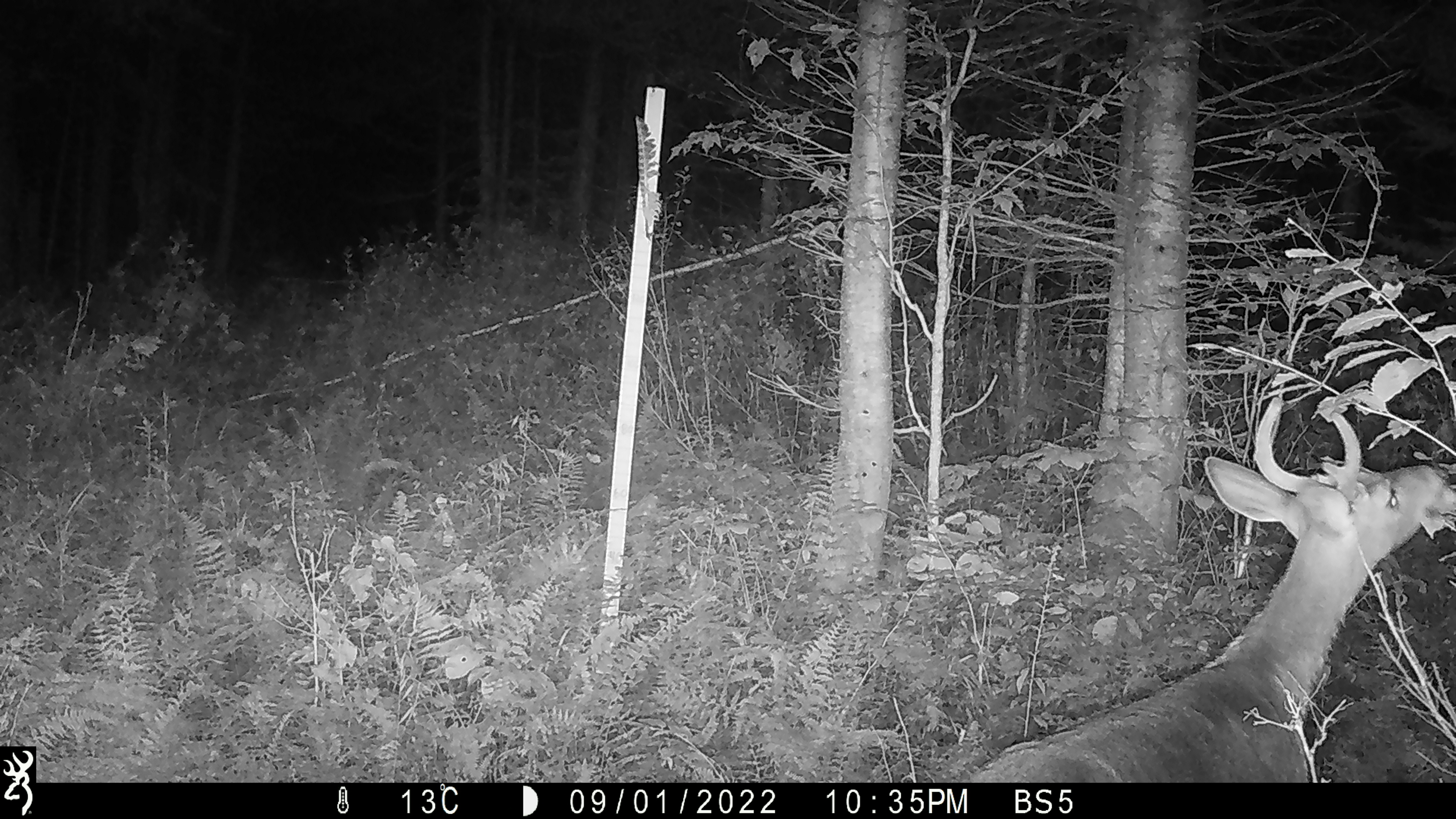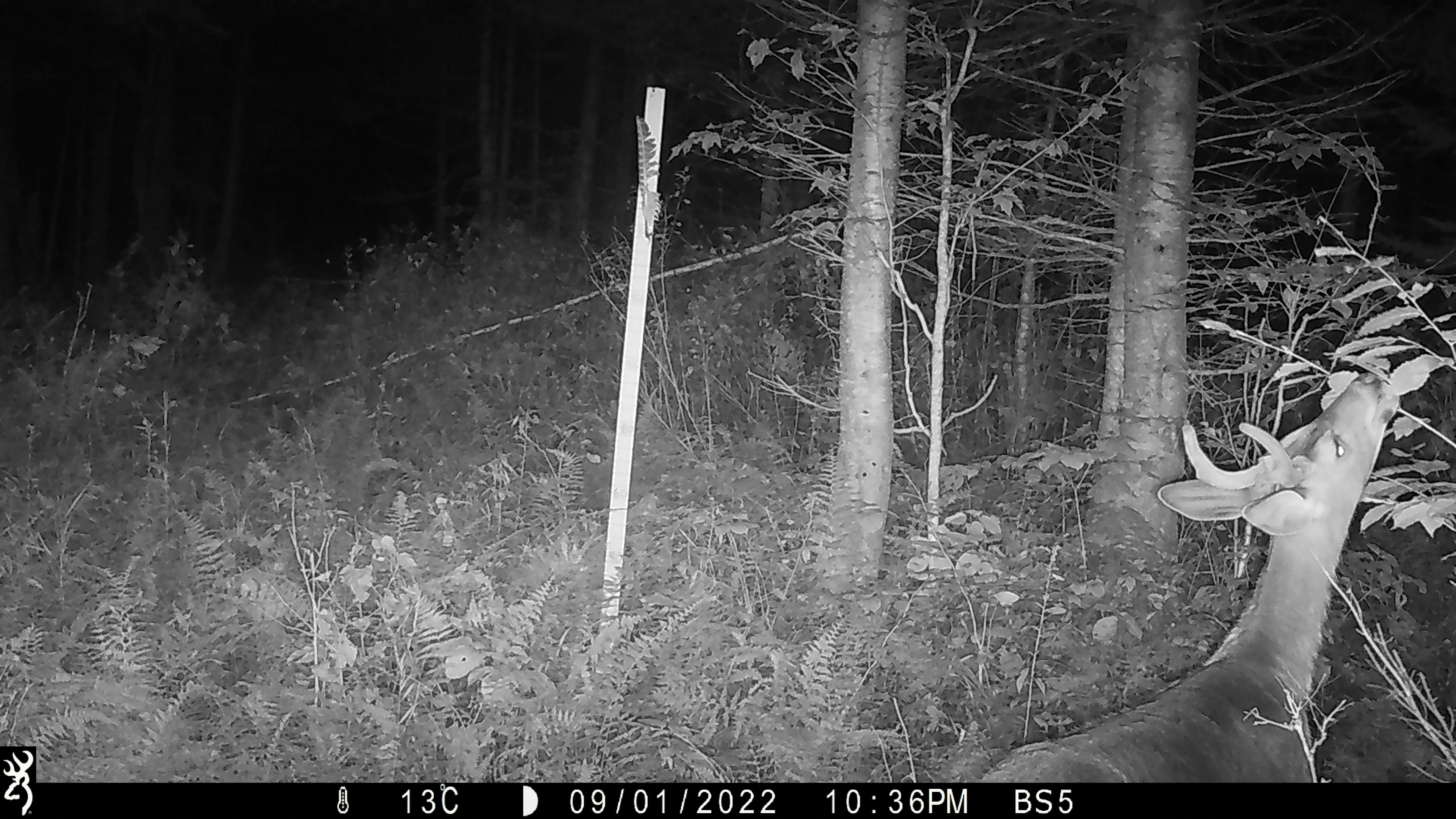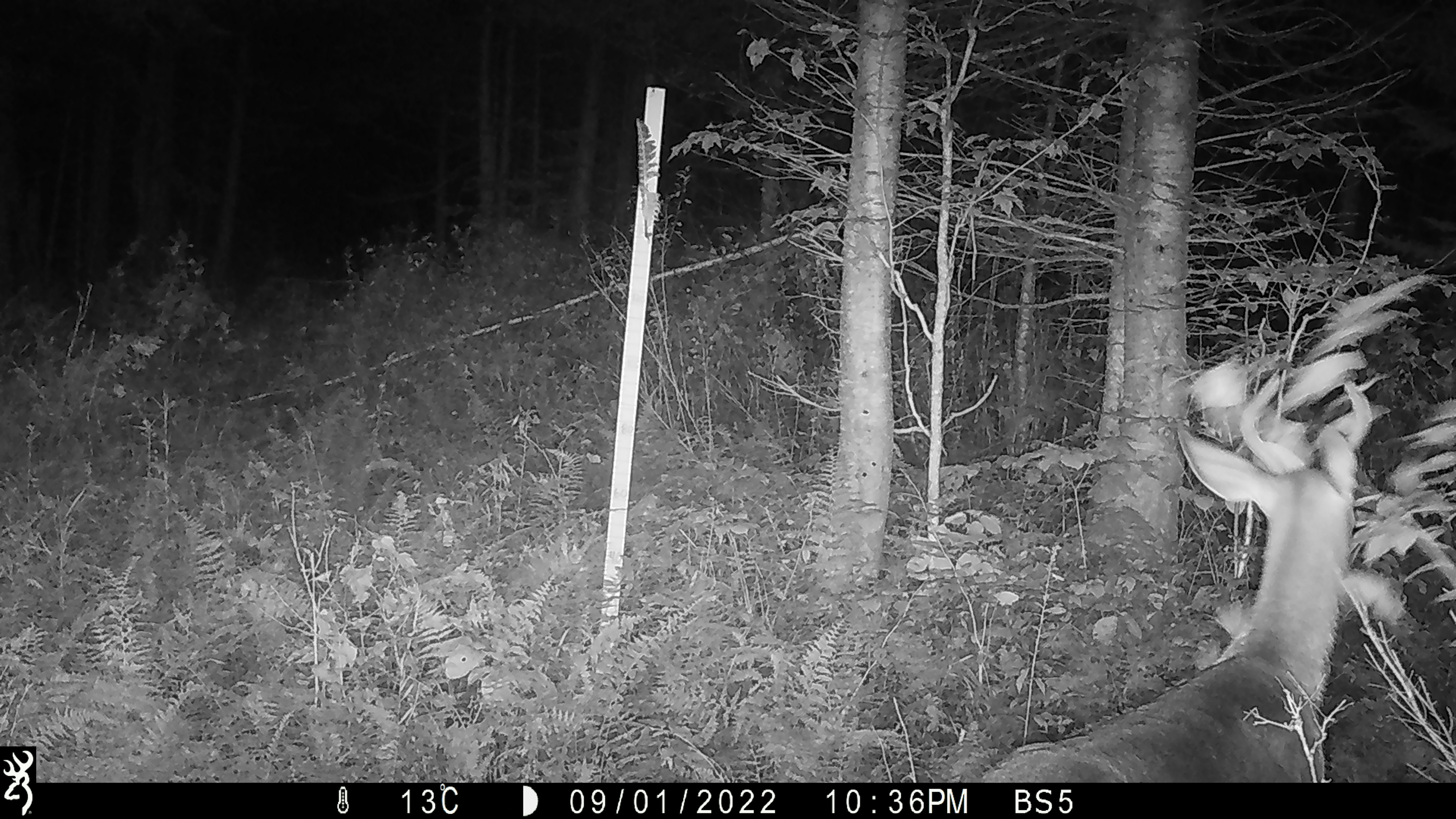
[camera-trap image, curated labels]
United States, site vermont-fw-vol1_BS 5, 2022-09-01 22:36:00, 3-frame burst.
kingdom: Animalia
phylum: Chordata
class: Mammalia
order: Artiodactyla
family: Cervidae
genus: Odocoileus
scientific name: Odocoileus virginianus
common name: white-tailed deer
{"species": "white-tailed deer (Odocoileus virginianus)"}